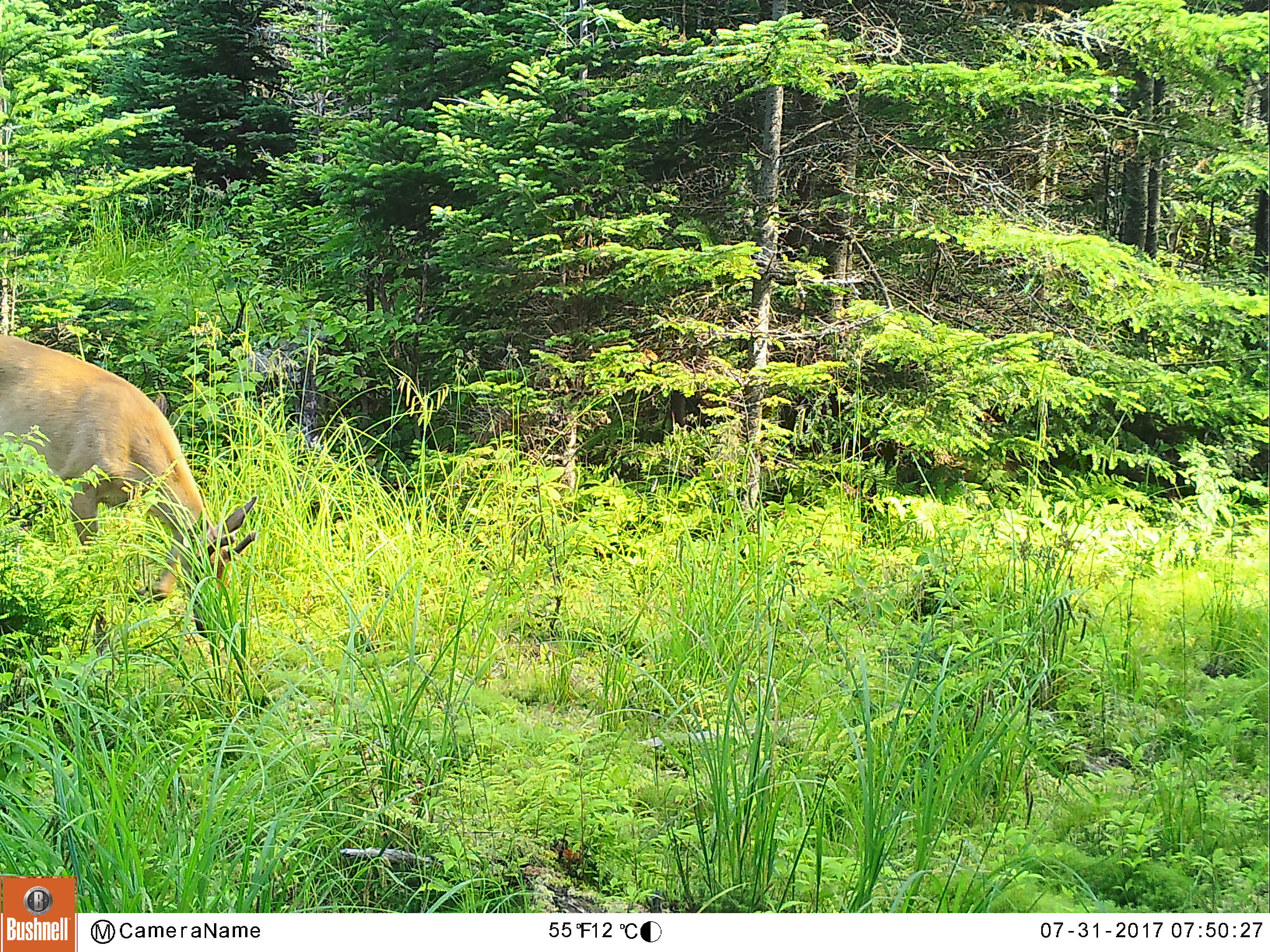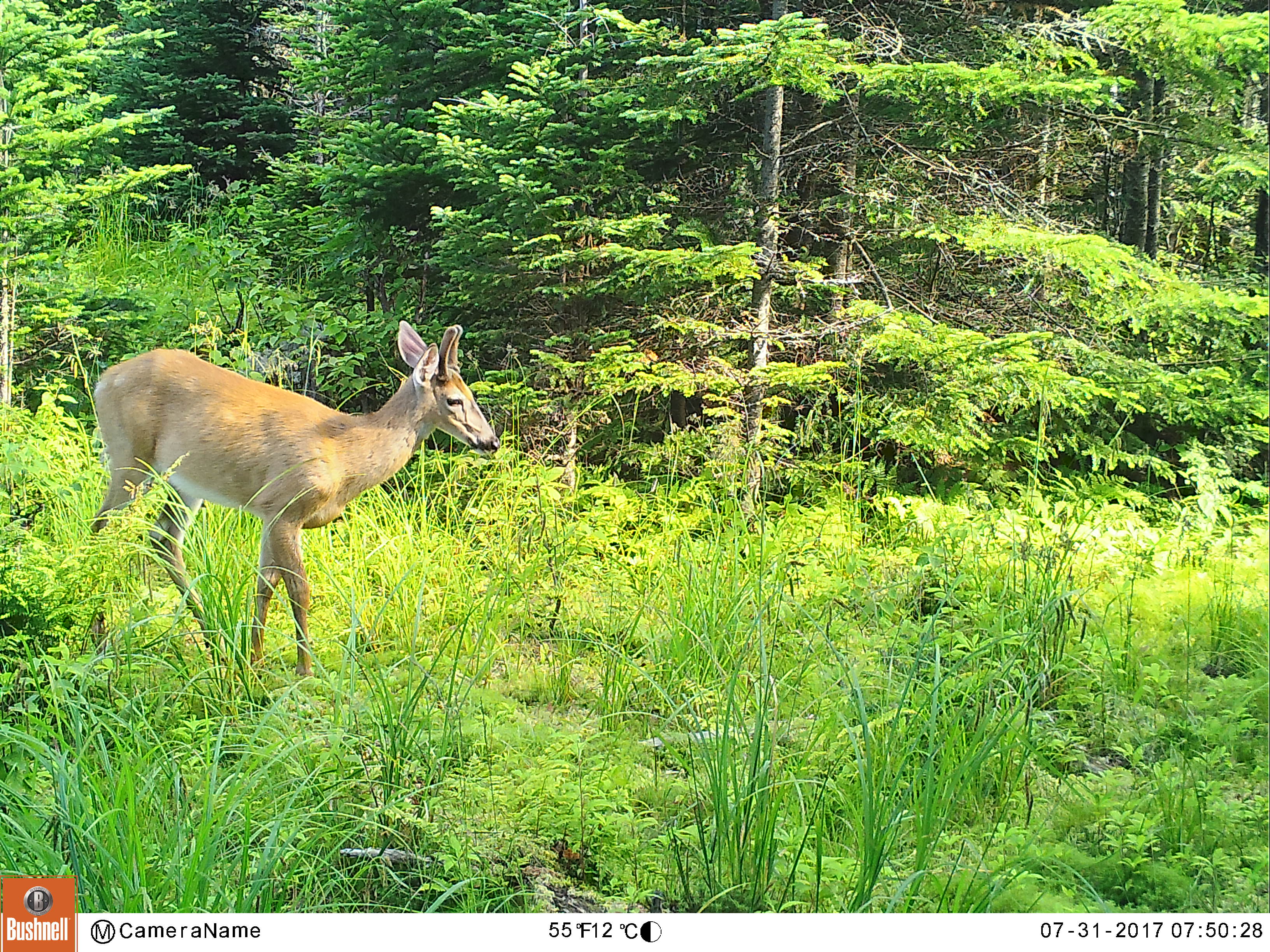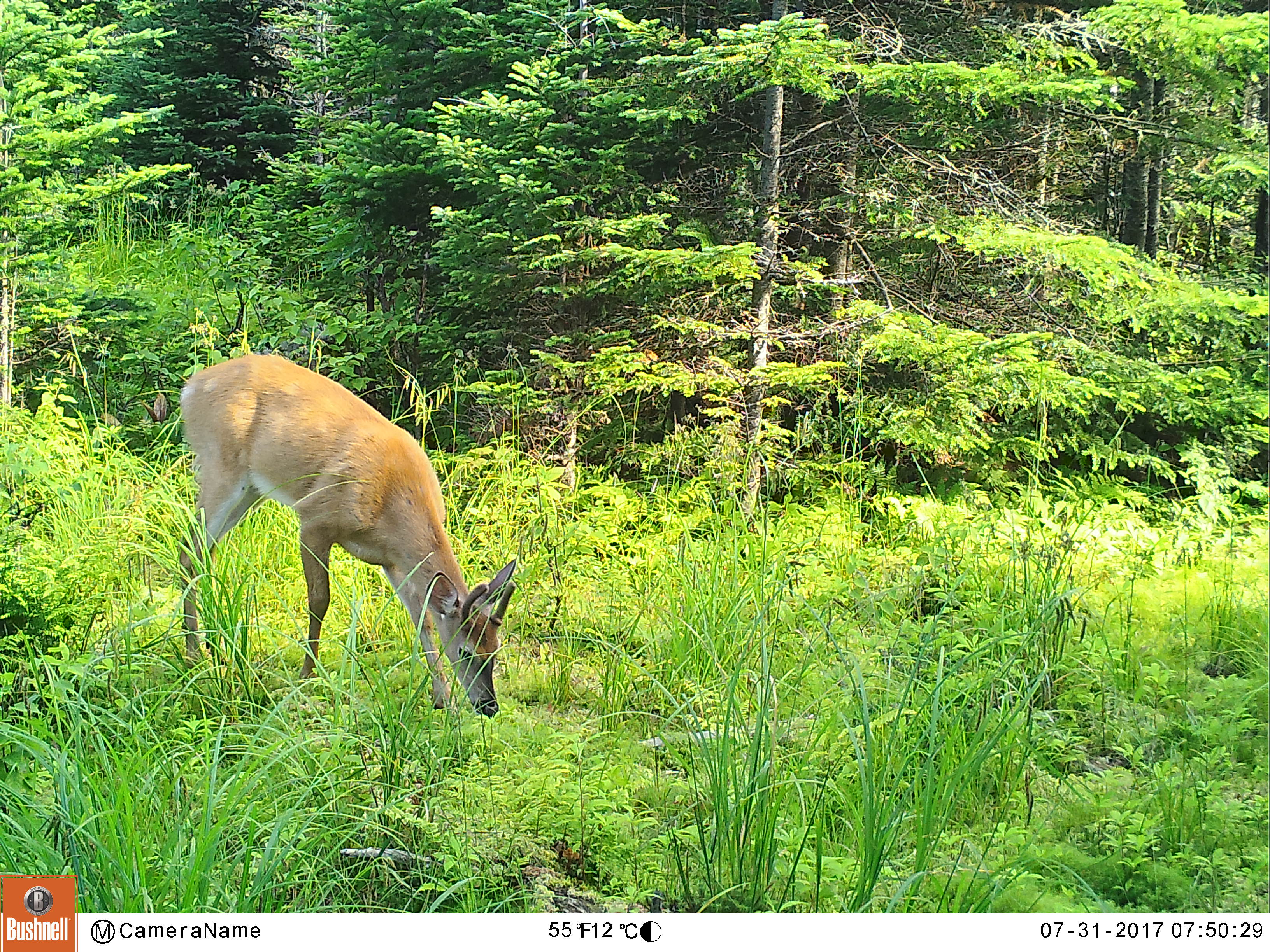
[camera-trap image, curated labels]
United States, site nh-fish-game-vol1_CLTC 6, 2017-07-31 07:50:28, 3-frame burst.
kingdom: Animalia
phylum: Chordata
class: Mammalia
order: Artiodactyla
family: Cervidae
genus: Odocoileus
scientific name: Odocoileus virginianus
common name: white-tailed deer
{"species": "white-tailed deer (Odocoileus virginianus)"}